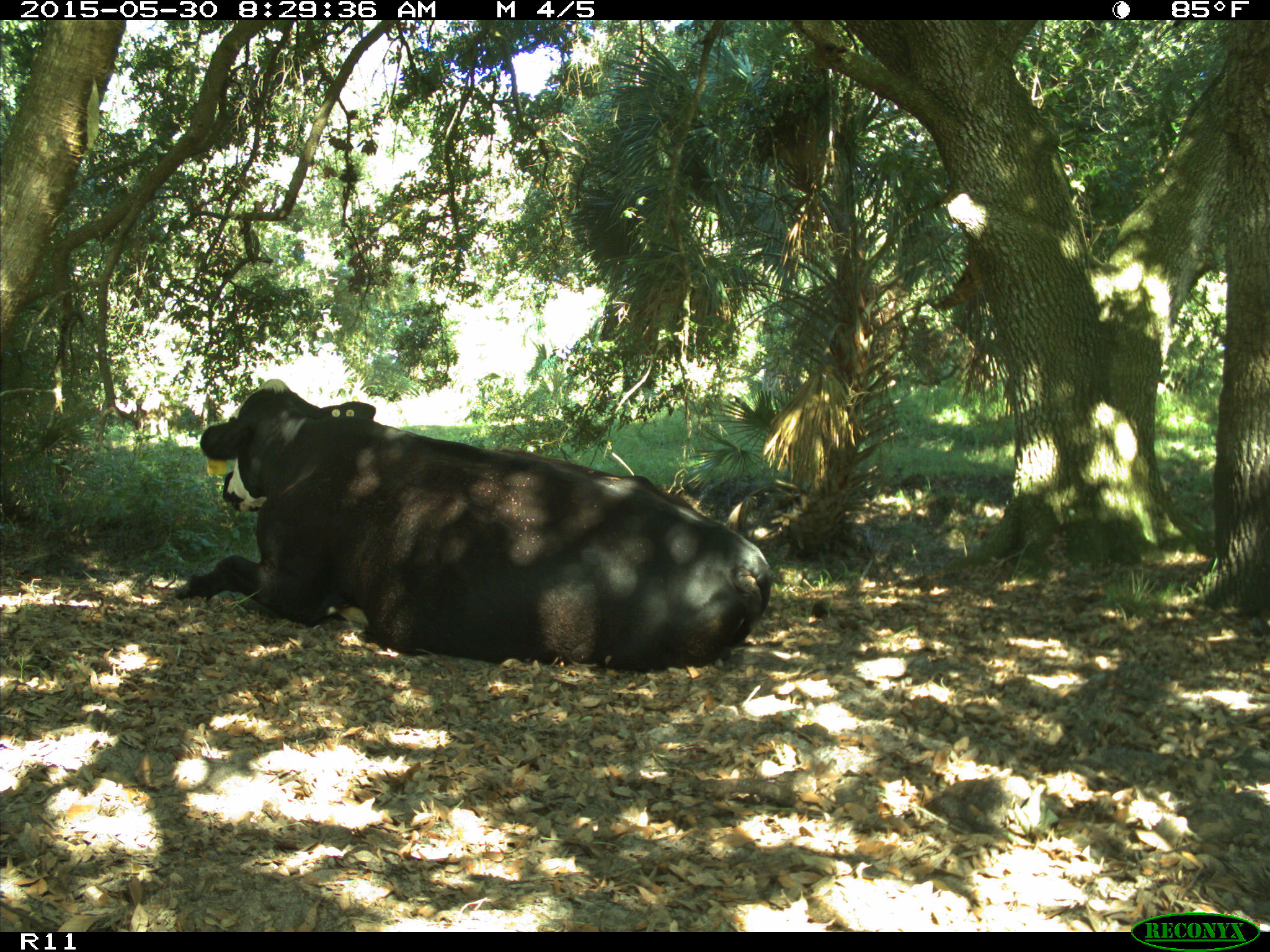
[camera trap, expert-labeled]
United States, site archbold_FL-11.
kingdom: Animalia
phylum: Chordata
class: Mammalia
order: Artiodactyla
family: Bovidae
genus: Bos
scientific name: Bos taurus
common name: domestic cow